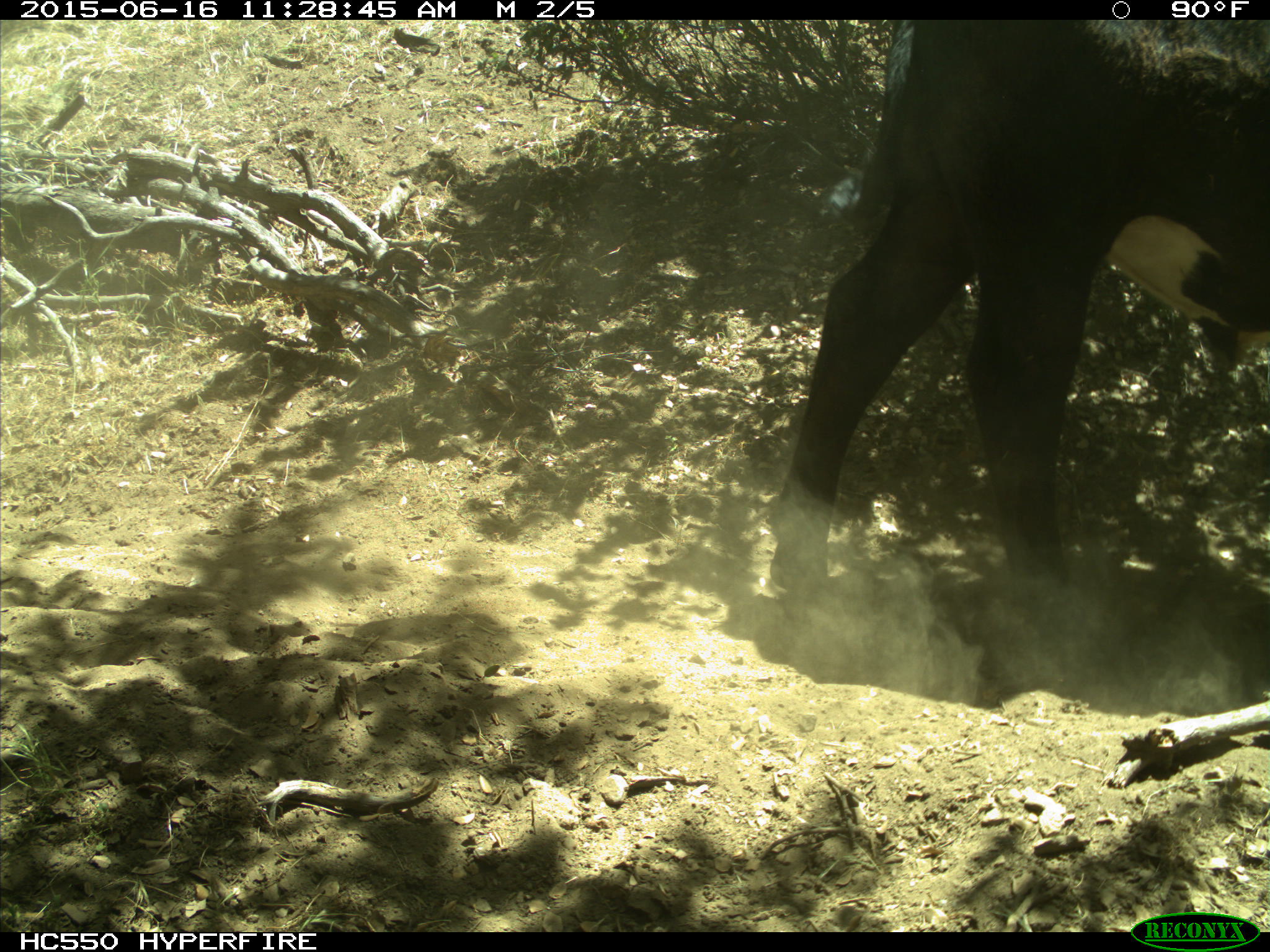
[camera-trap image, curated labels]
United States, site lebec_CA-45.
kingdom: Animalia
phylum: Chordata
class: Mammalia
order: Artiodactyla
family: Bovidae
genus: Bos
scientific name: Bos taurus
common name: domestic cow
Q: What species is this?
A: Bos taurus (domestic cow).